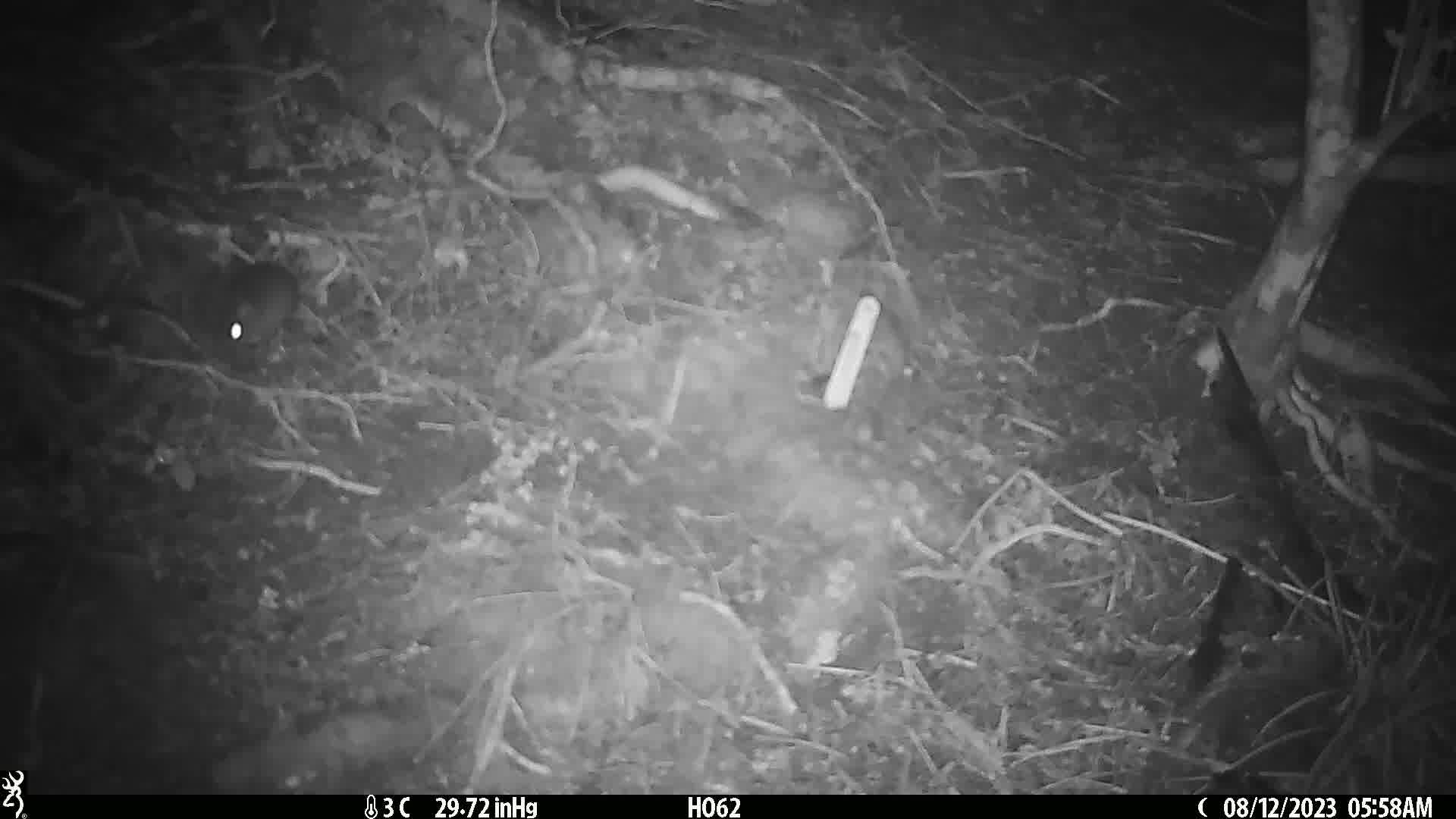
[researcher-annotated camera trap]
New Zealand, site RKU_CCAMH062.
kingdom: Animalia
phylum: Chordata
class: Mammalia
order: Rodentia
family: Muridae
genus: Rattus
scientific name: Rattus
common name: rat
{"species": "rat (Rattus)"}